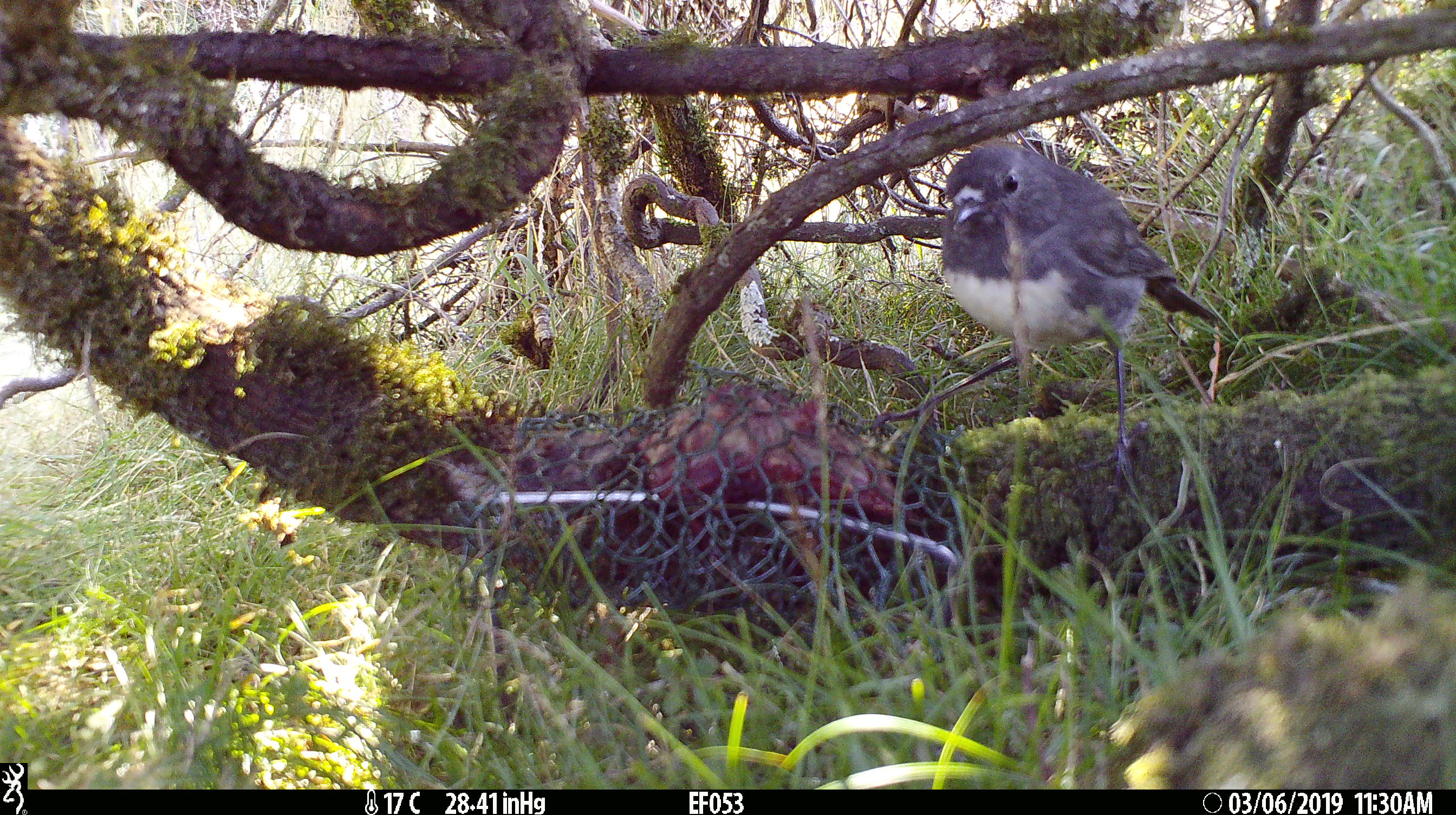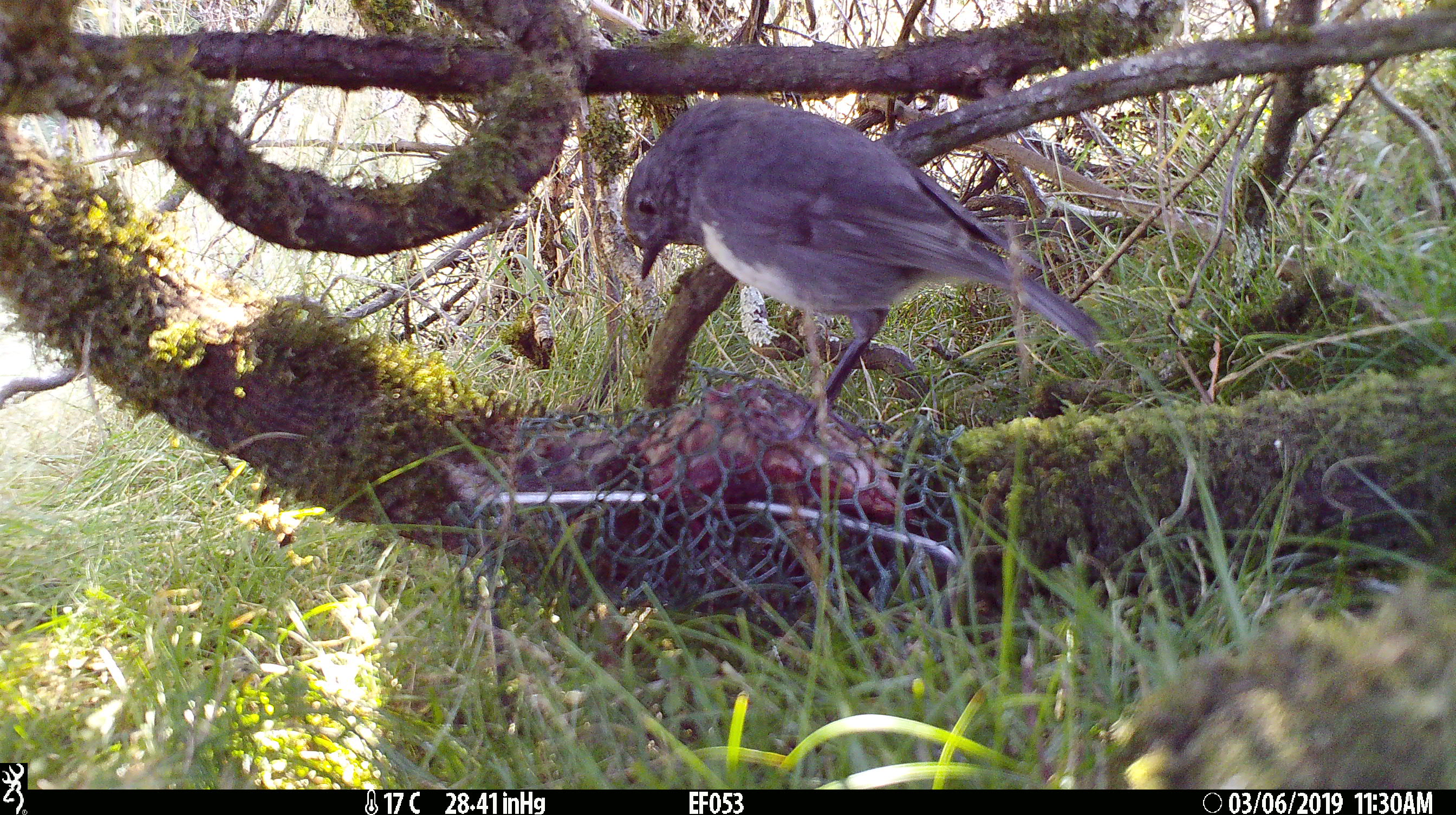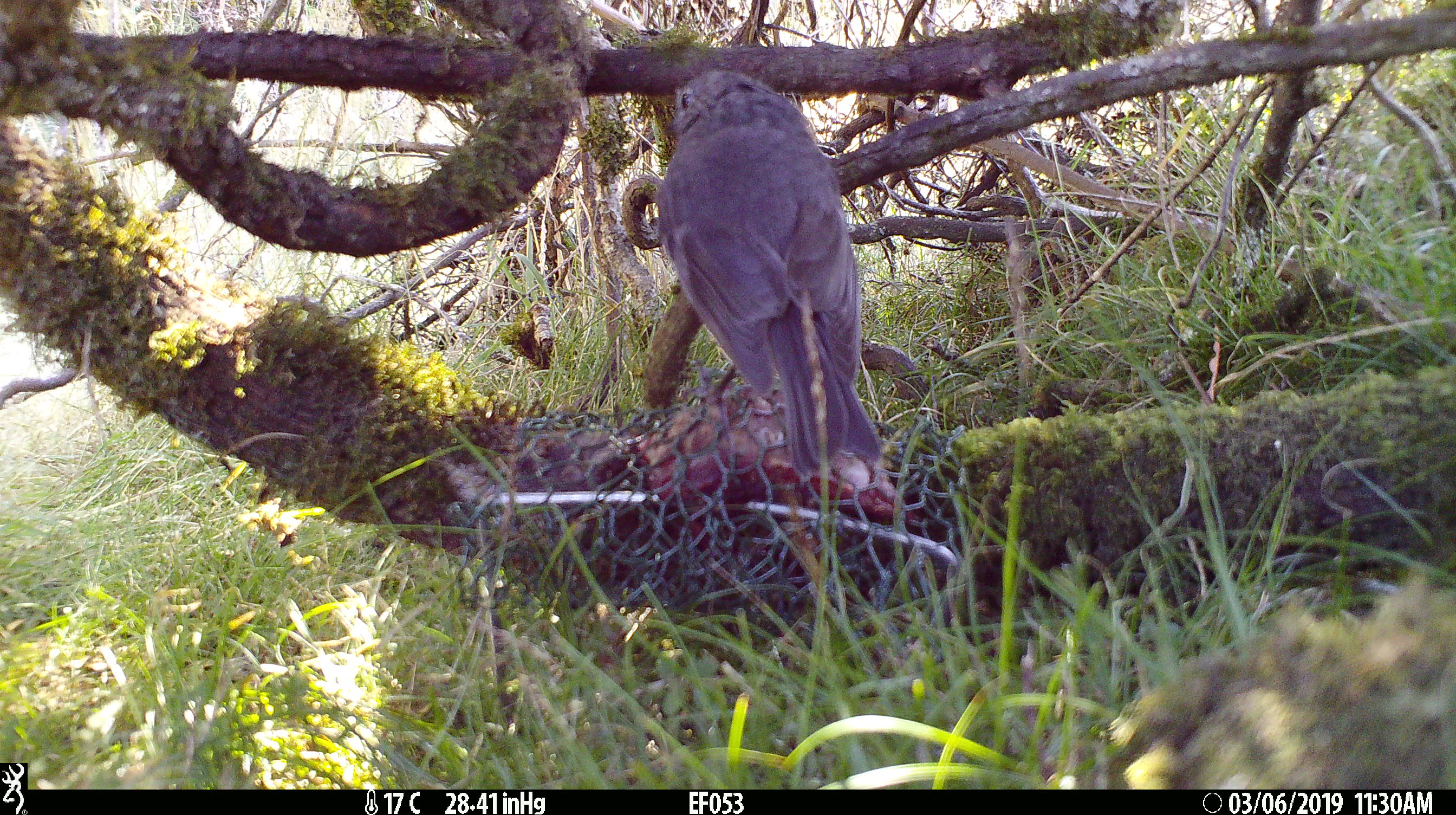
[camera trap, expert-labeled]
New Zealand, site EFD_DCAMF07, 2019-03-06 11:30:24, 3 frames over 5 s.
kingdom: Animalia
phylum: Chordata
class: Aves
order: Passeriformes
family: Petroicidae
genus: Petroica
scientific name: Petroica australis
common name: new zealand robin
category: robin